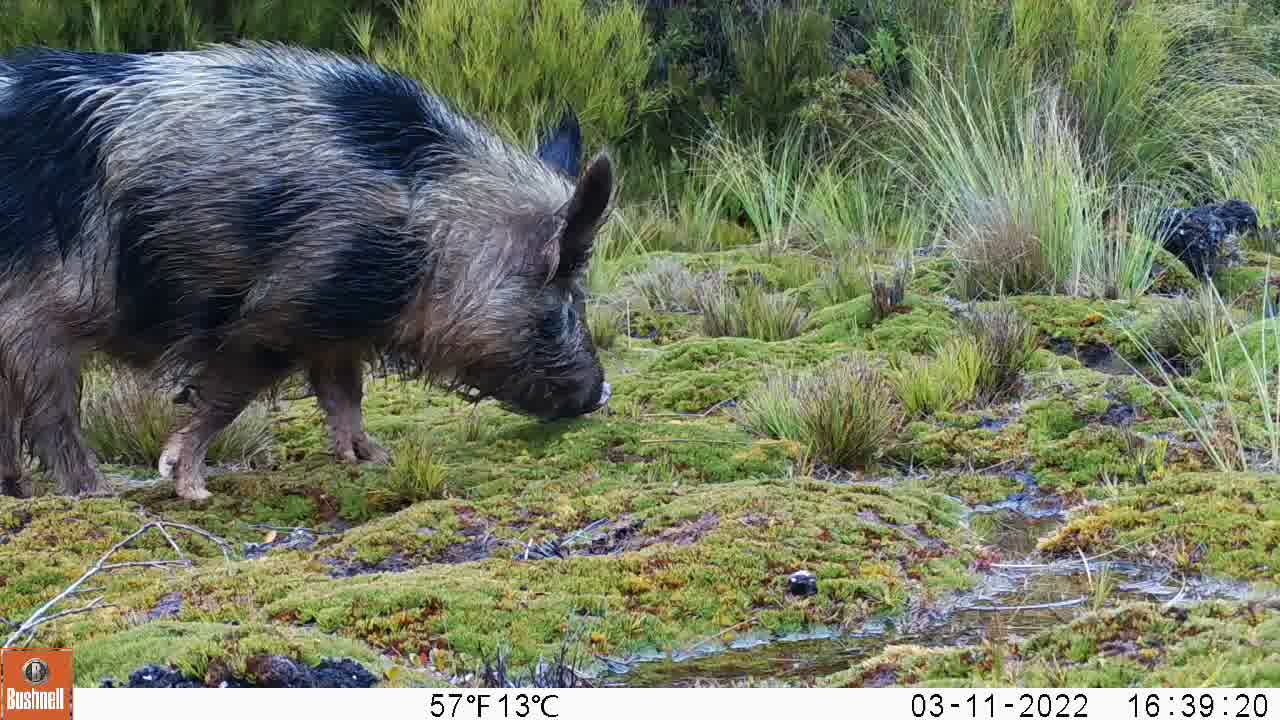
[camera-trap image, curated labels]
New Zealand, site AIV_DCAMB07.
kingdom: Animalia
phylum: Chordata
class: Mammalia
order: Artiodactyla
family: Suidae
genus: Sus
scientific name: Sus scrofa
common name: pig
Pig (Sus scrofa).